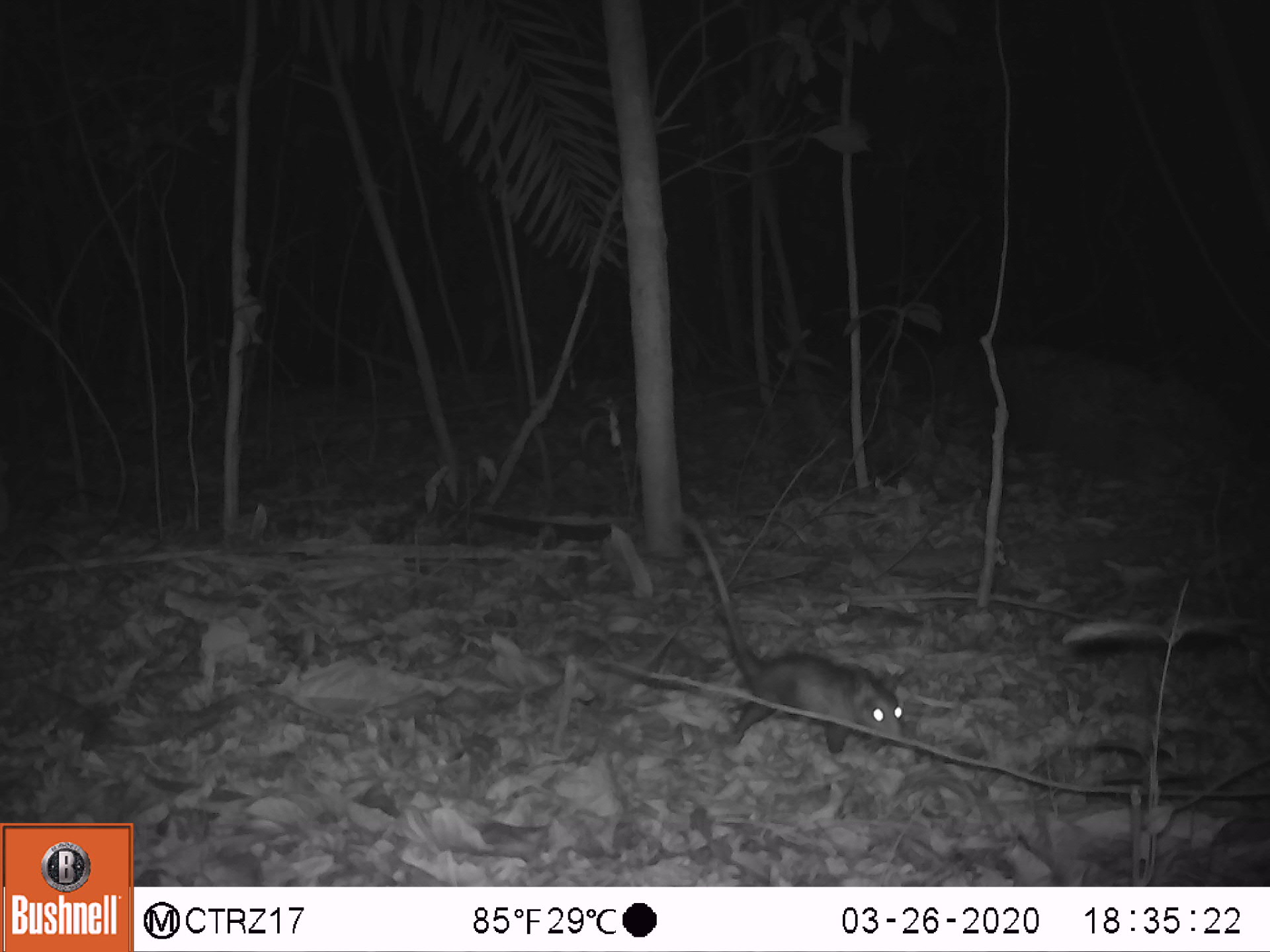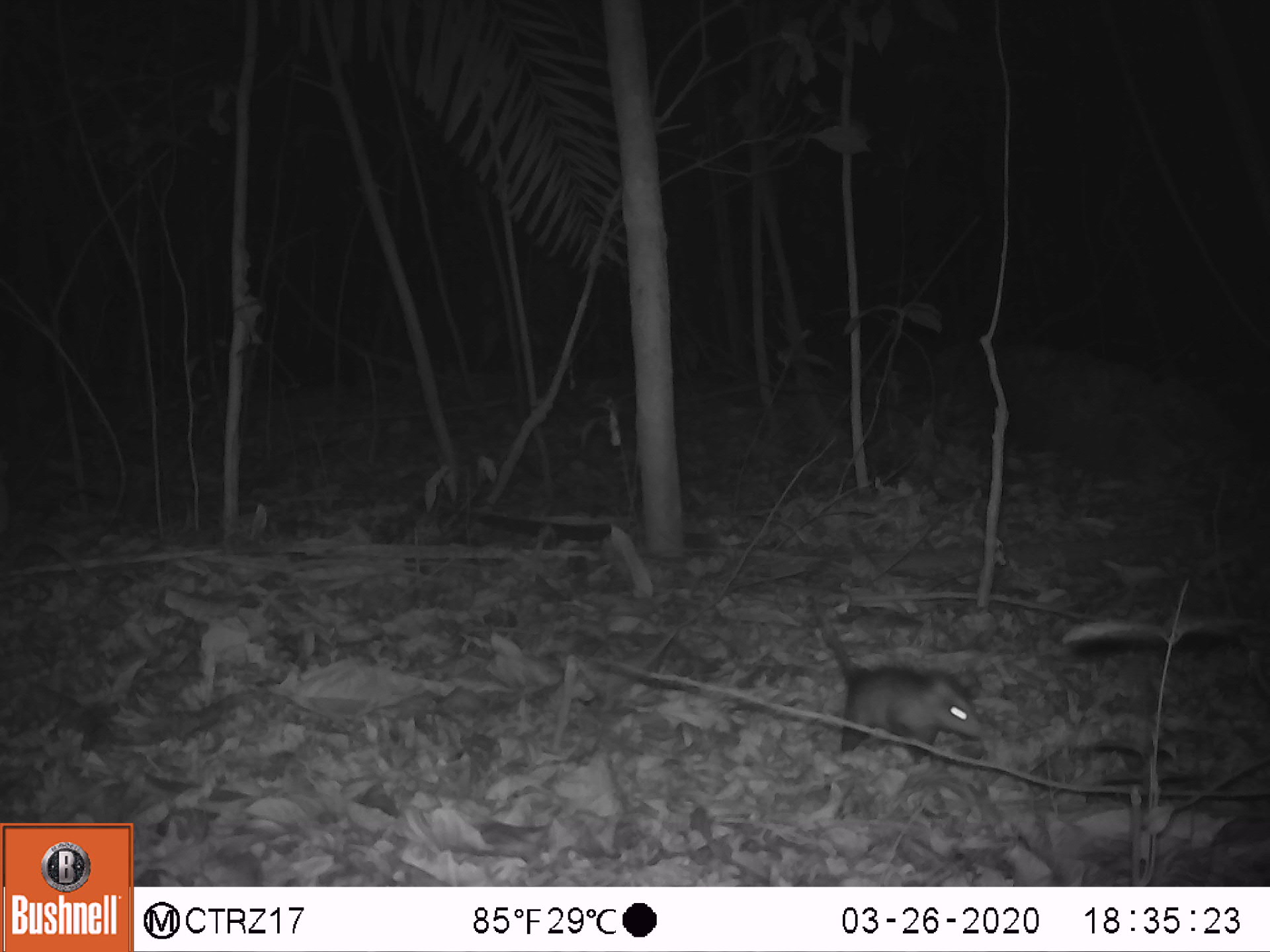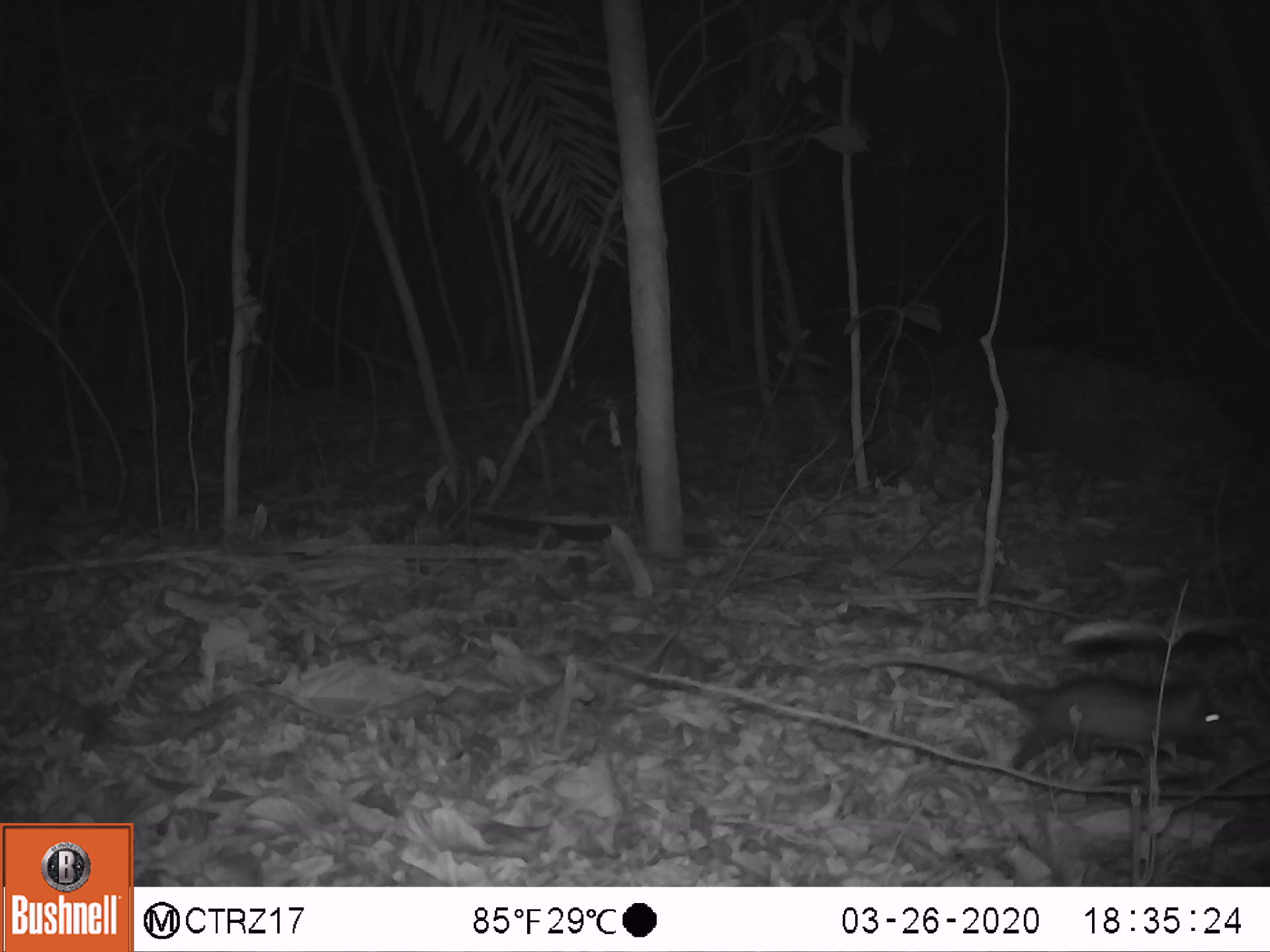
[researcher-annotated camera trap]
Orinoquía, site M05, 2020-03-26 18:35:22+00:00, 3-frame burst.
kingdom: Animalia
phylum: Chordata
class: Mammalia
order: Didelphimorphia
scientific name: Didelphimorphia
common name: possum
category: unknown possum